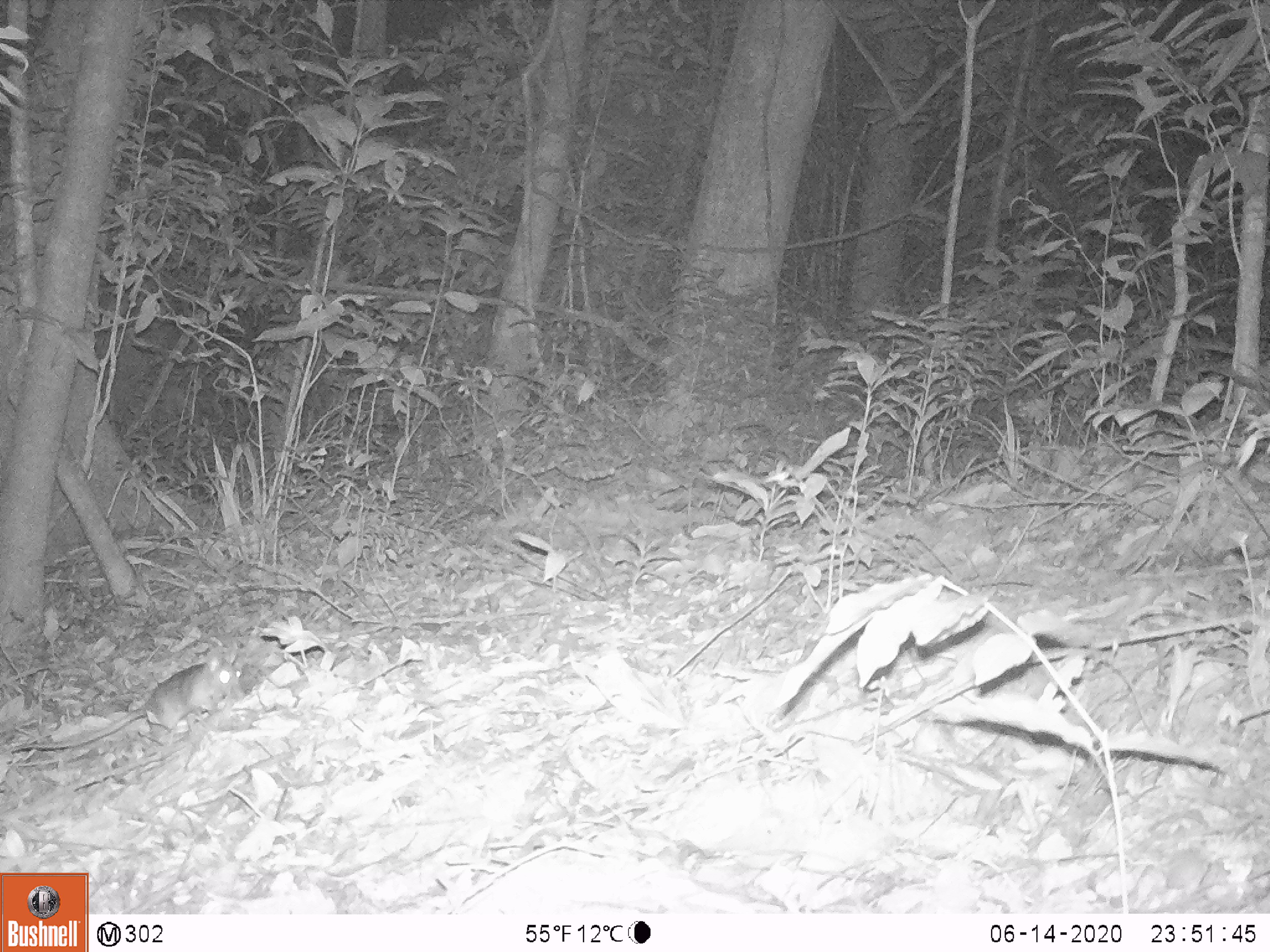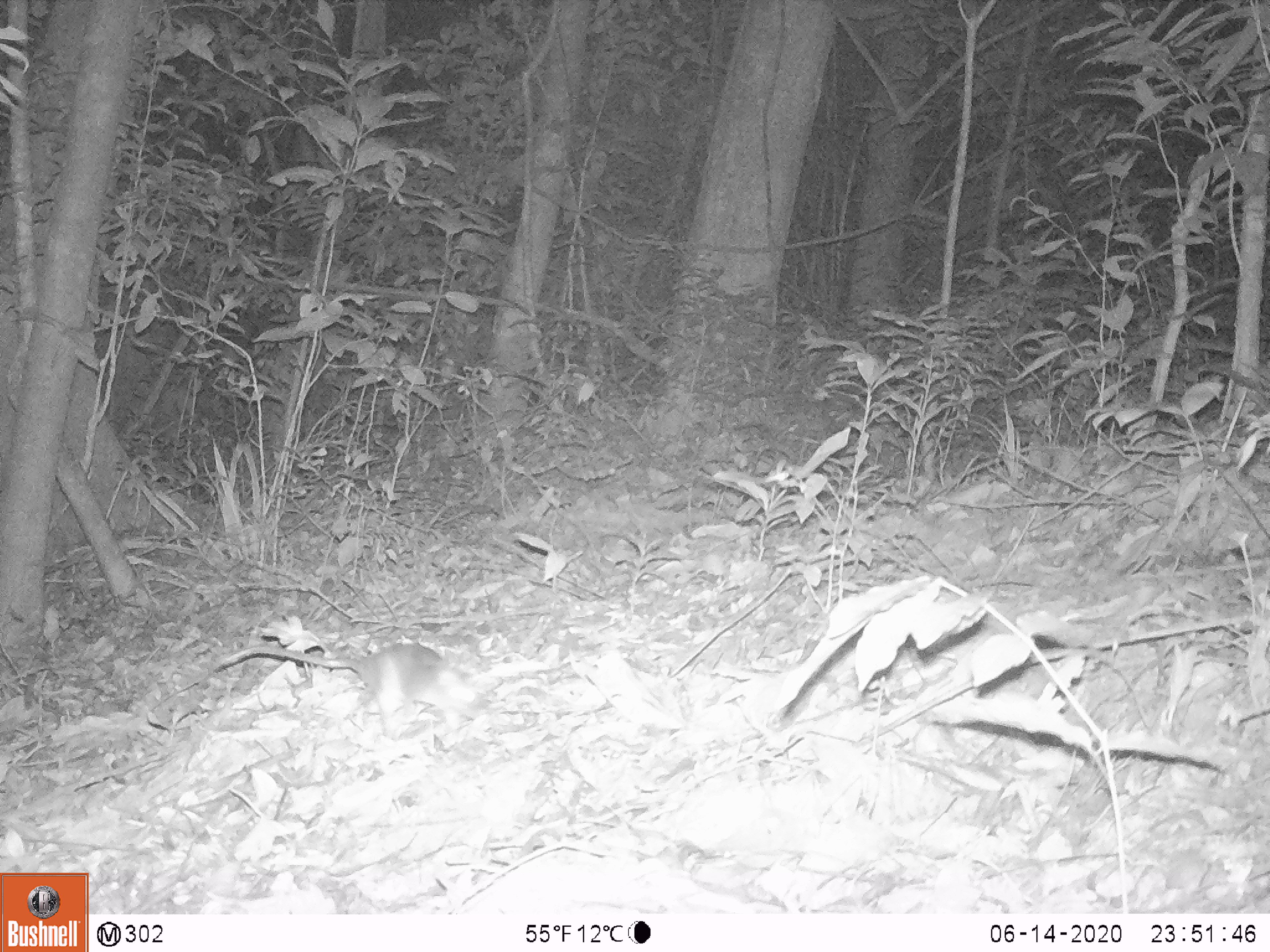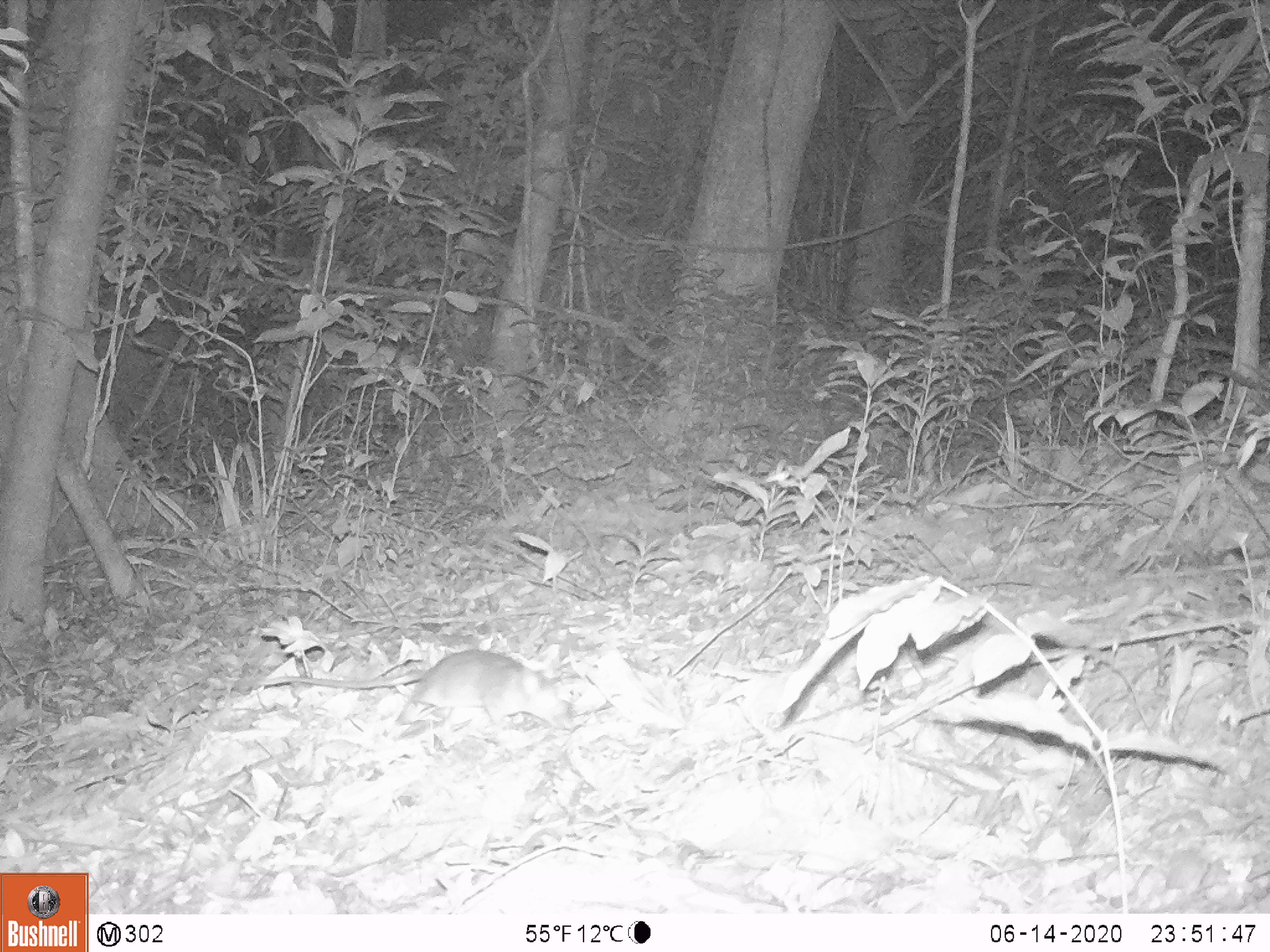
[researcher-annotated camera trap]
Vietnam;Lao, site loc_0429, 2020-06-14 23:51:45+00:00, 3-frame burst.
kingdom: Animalia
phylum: Chordata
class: Mammalia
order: Rodentia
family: Muridae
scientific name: Muridae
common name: old-world mice and rats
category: unidentified murid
Unidentified murid (old-world mice and rats) (Muridae). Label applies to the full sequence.